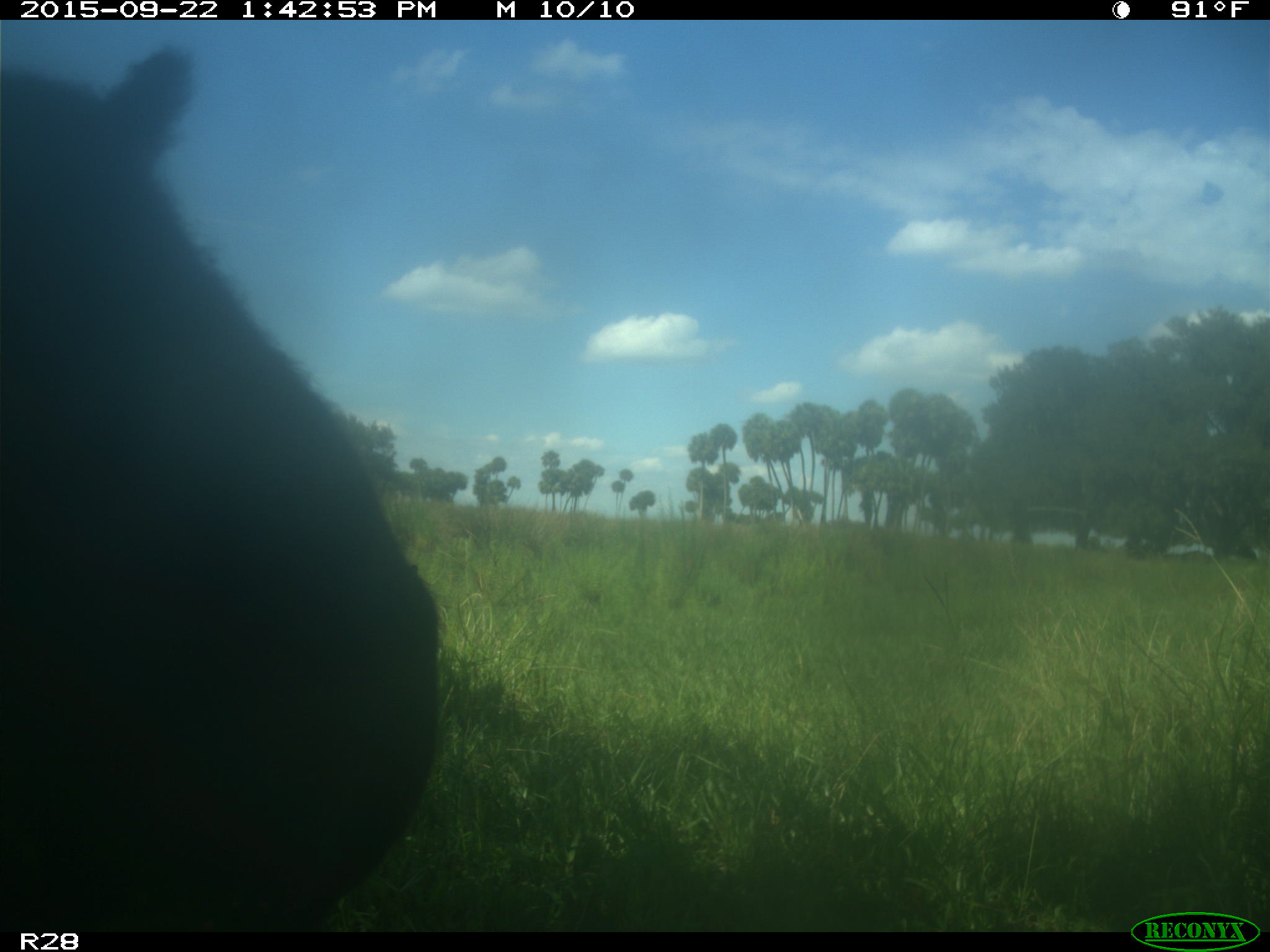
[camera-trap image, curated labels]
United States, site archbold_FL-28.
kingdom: Animalia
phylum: Chordata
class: Mammalia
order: Artiodactyla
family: Bovidae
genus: Bos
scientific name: Bos taurus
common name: domestic cow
Bos taurus (domestic cow).